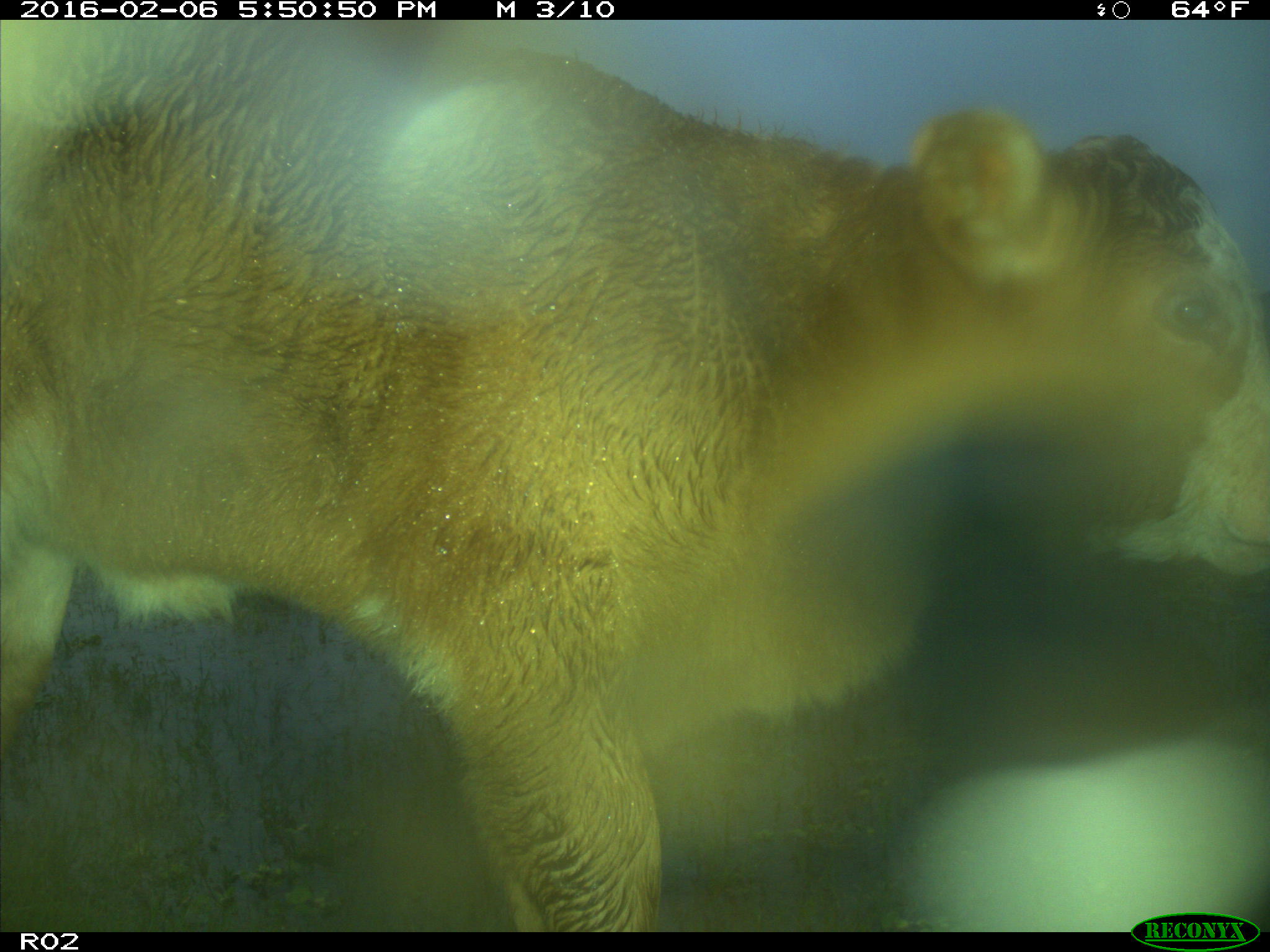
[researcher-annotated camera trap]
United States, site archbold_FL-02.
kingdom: Animalia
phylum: Chordata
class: Mammalia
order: Artiodactyla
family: Bovidae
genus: Bos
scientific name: Bos taurus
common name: domestic cow